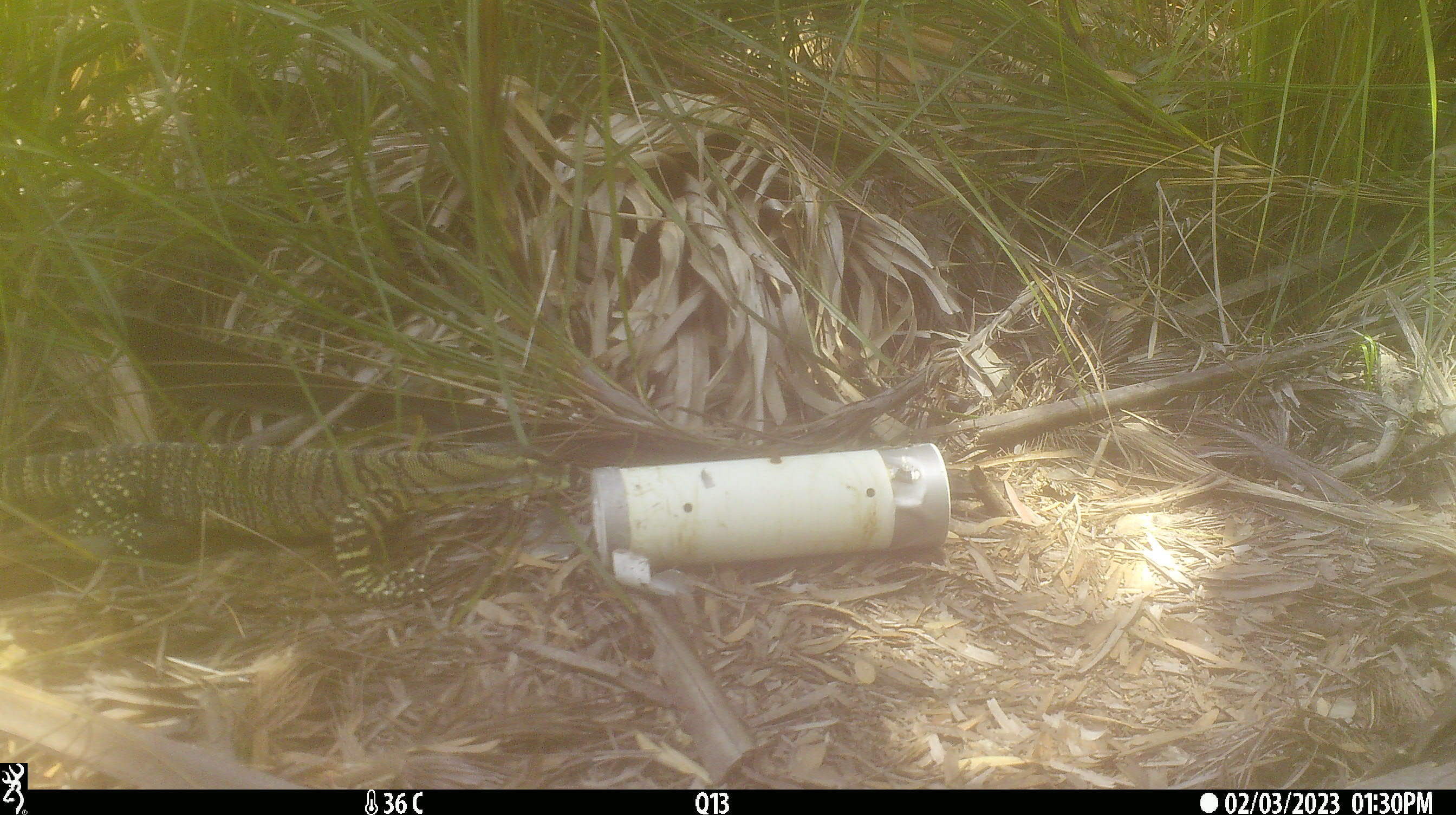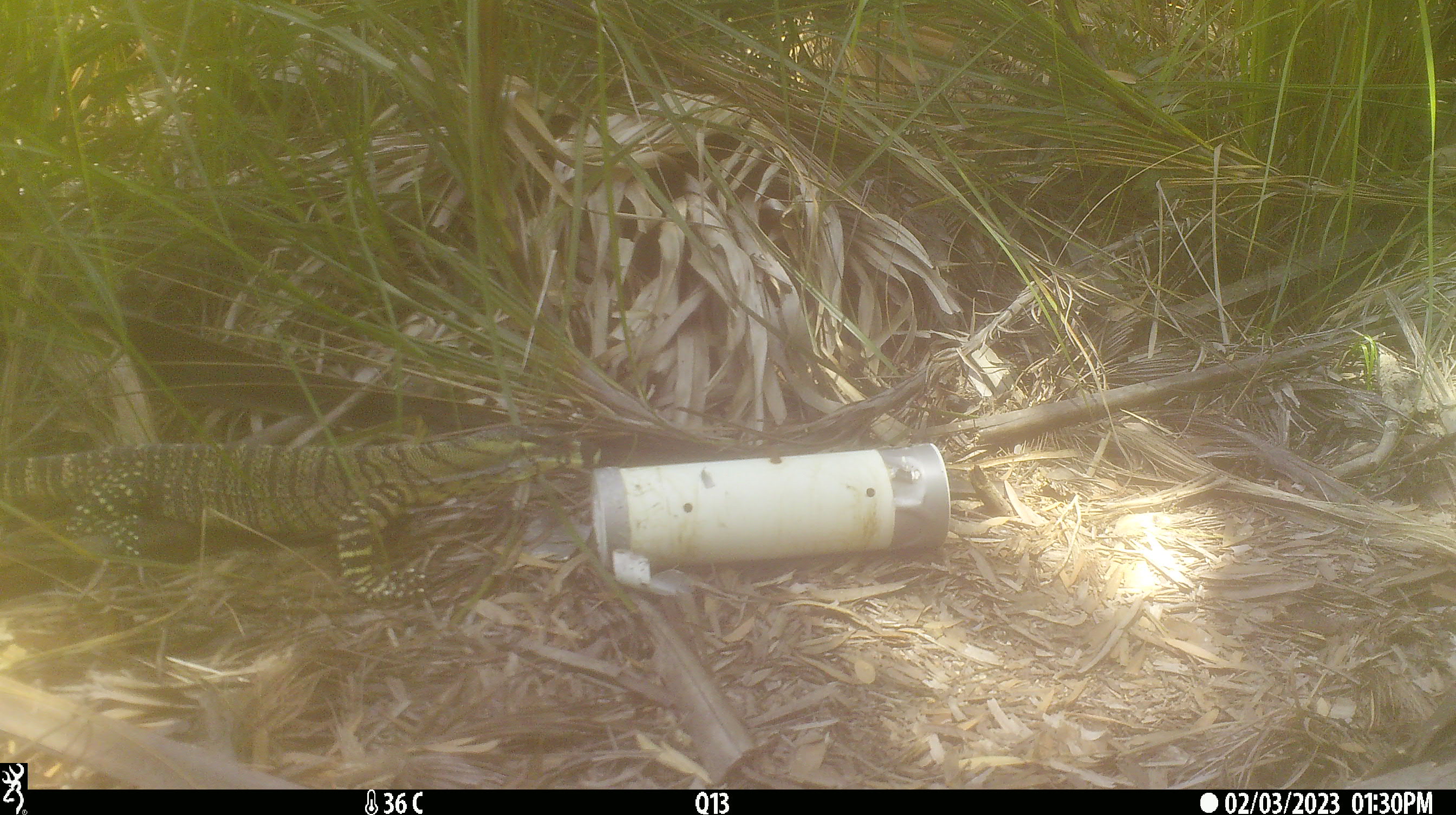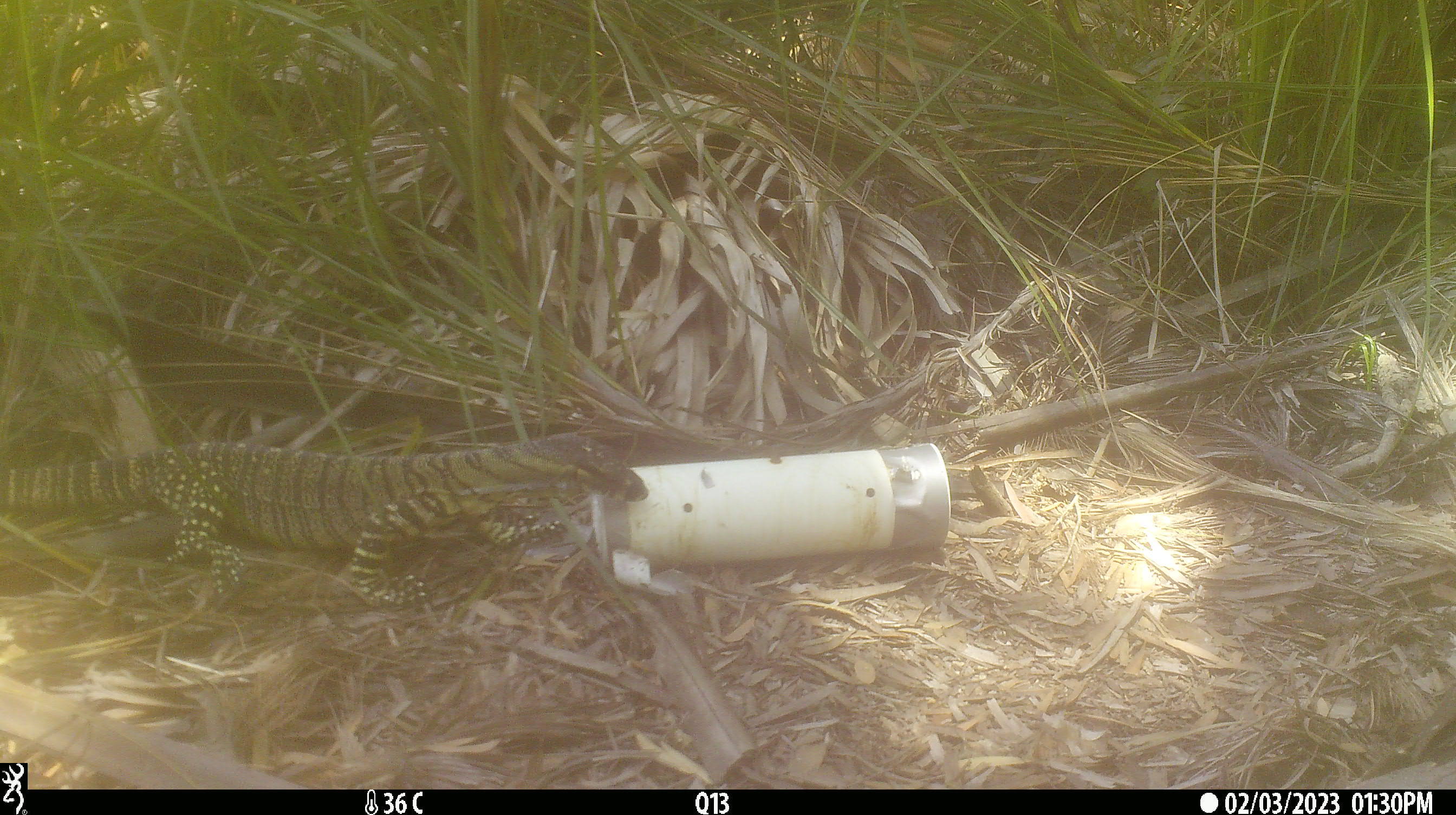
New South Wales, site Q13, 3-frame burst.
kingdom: Animalia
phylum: Chordata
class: Reptilia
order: Squamata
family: Varanidae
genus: Varanus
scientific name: Varanus varius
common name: lace monitor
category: goanna